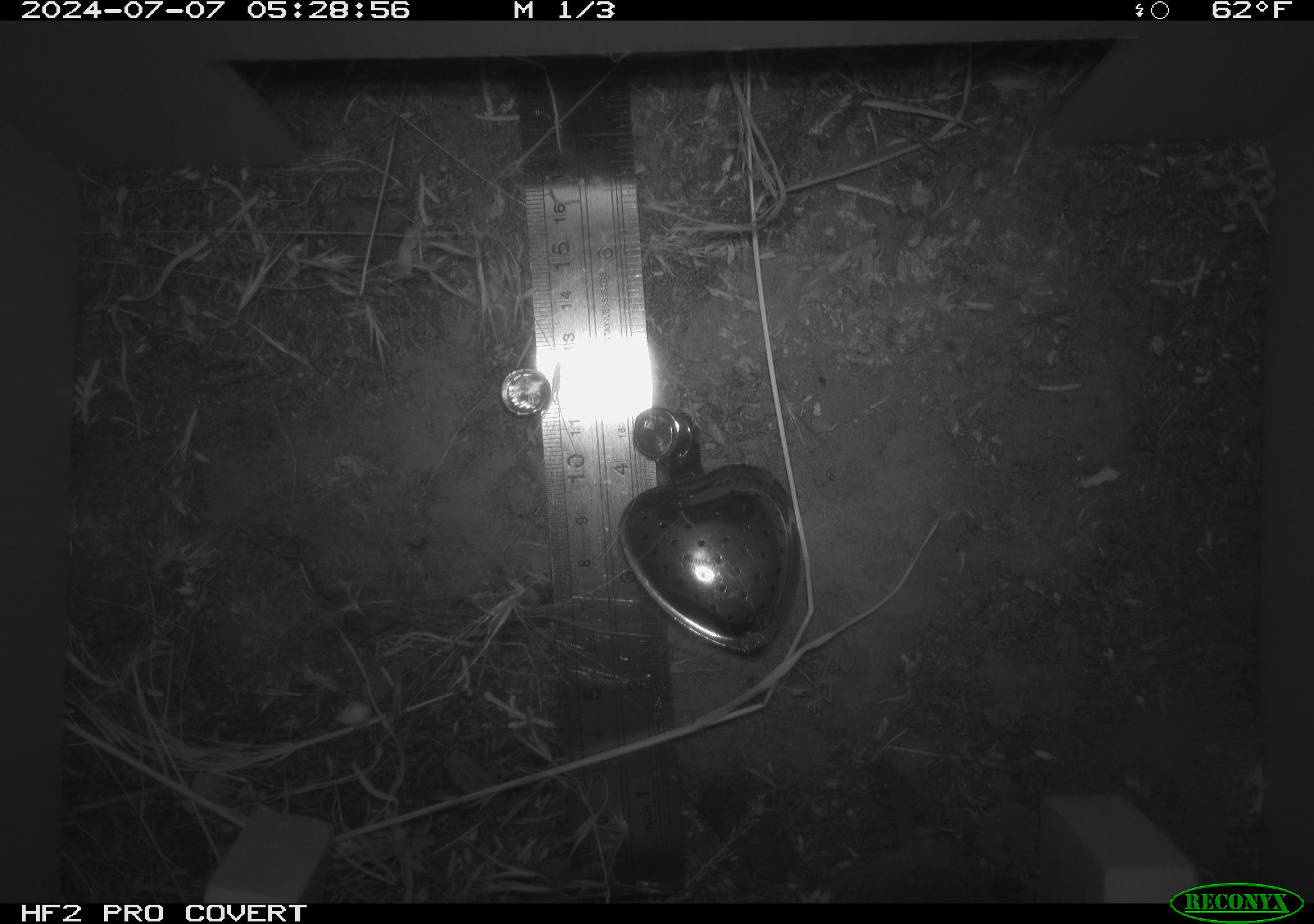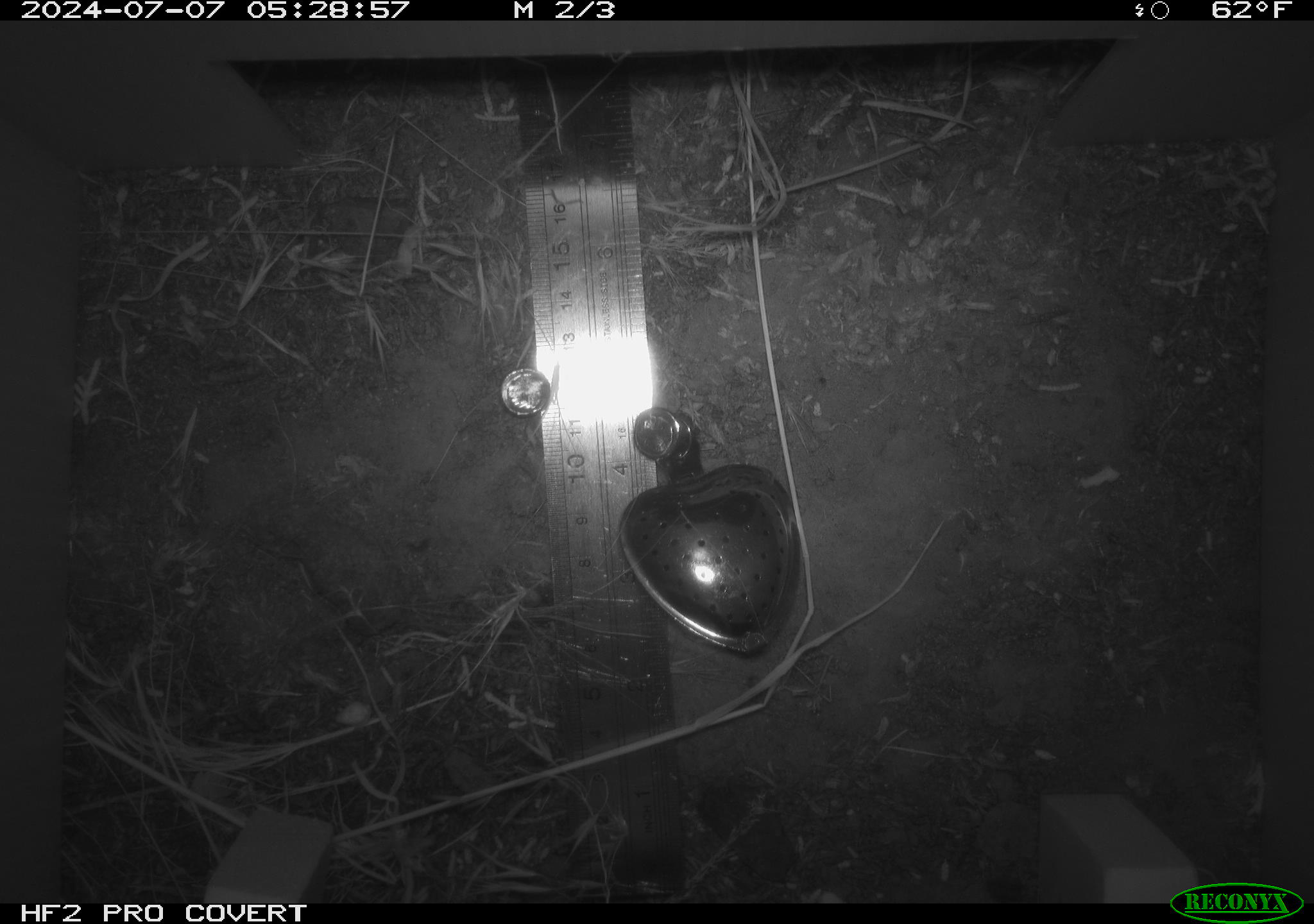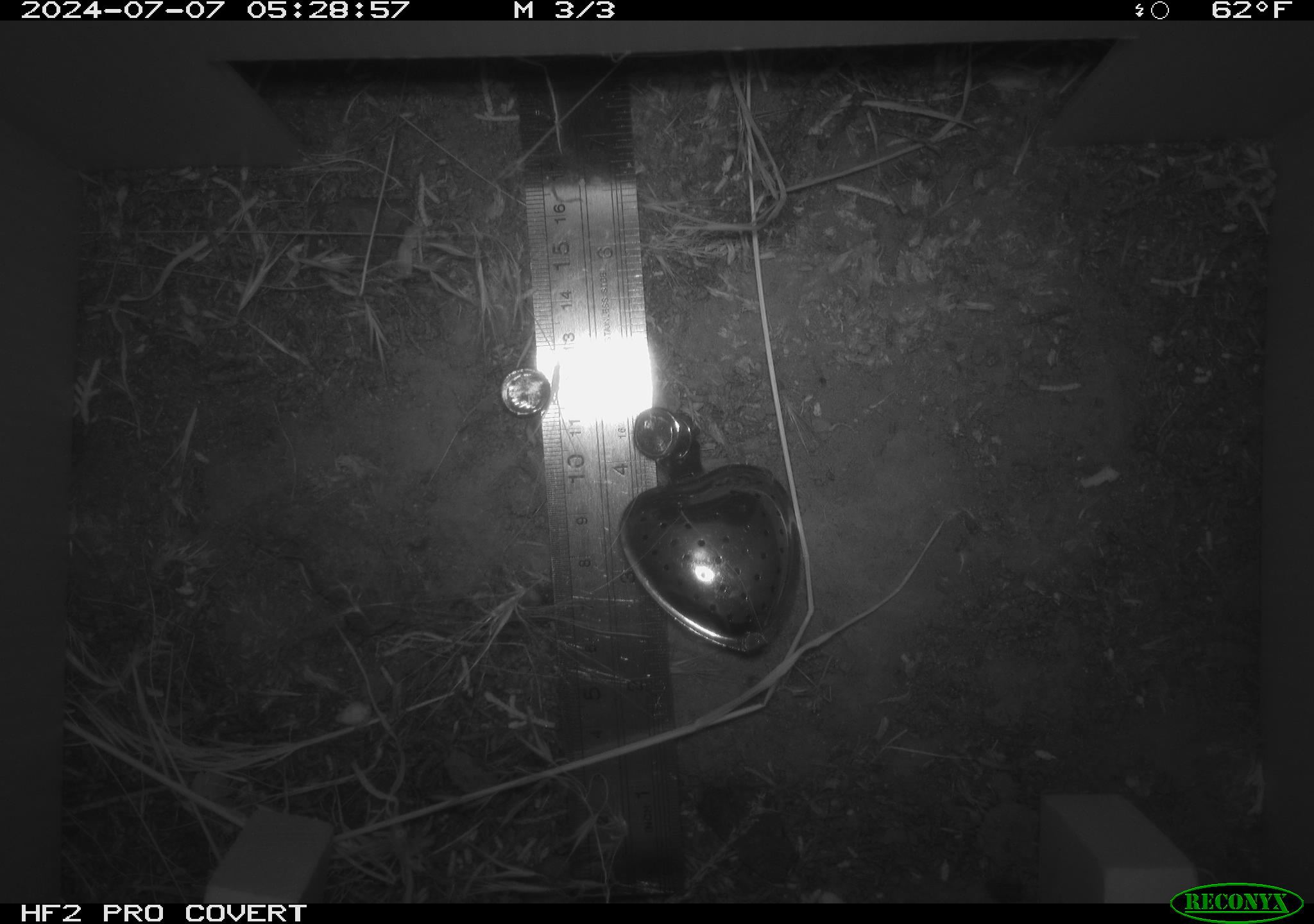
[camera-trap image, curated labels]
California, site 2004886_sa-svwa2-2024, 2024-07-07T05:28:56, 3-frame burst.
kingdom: Animalia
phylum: Chordata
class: Mammalia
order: Rodentia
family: Cricetidae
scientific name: Arvicolinae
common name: voles, lemmings, and muskrats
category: arvicolinae subfamily